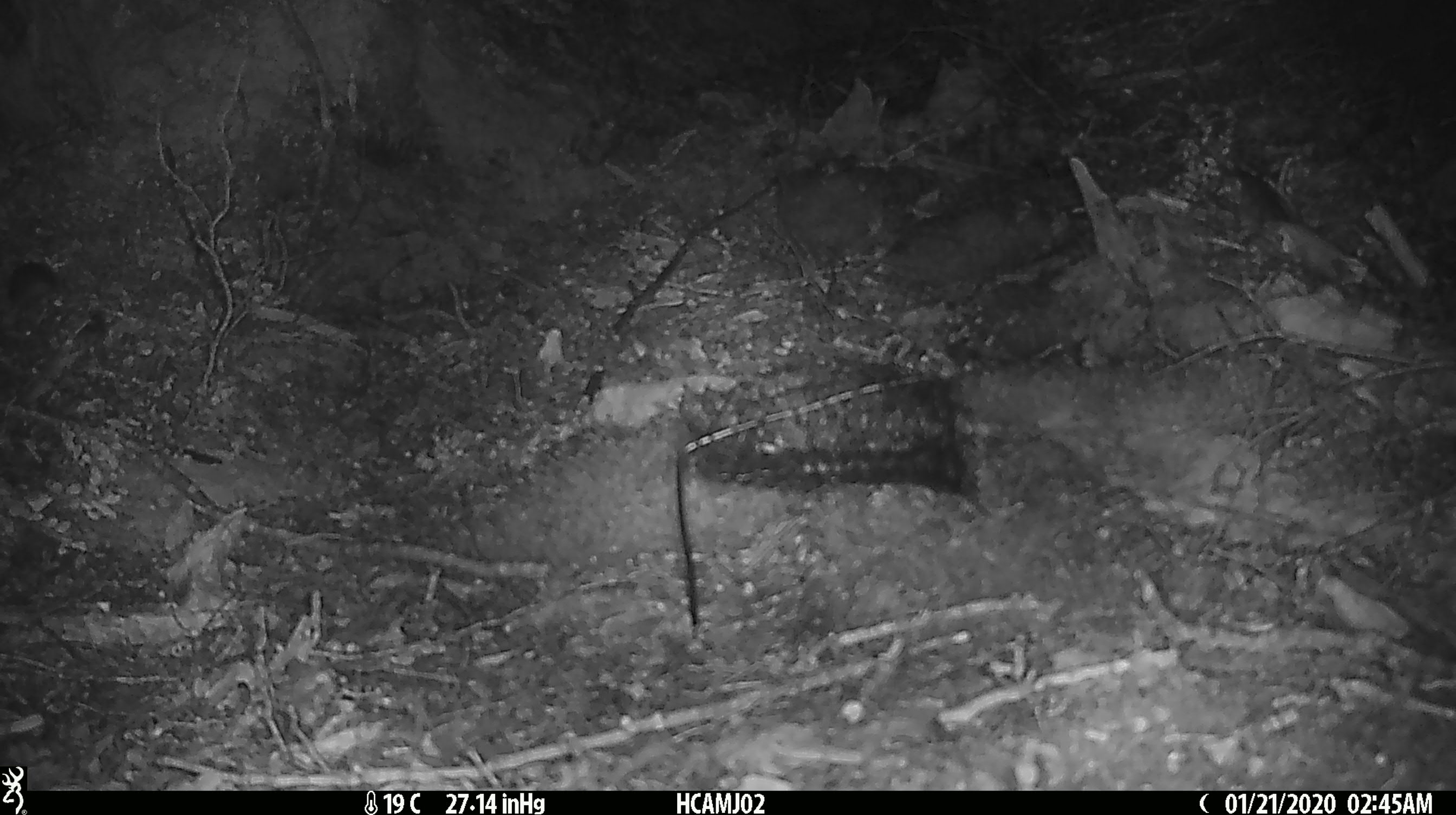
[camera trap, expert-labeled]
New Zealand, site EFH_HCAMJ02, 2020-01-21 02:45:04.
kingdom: Animalia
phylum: Chordata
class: Mammalia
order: Rodentia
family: Muridae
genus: Mus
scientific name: Mus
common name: mouse